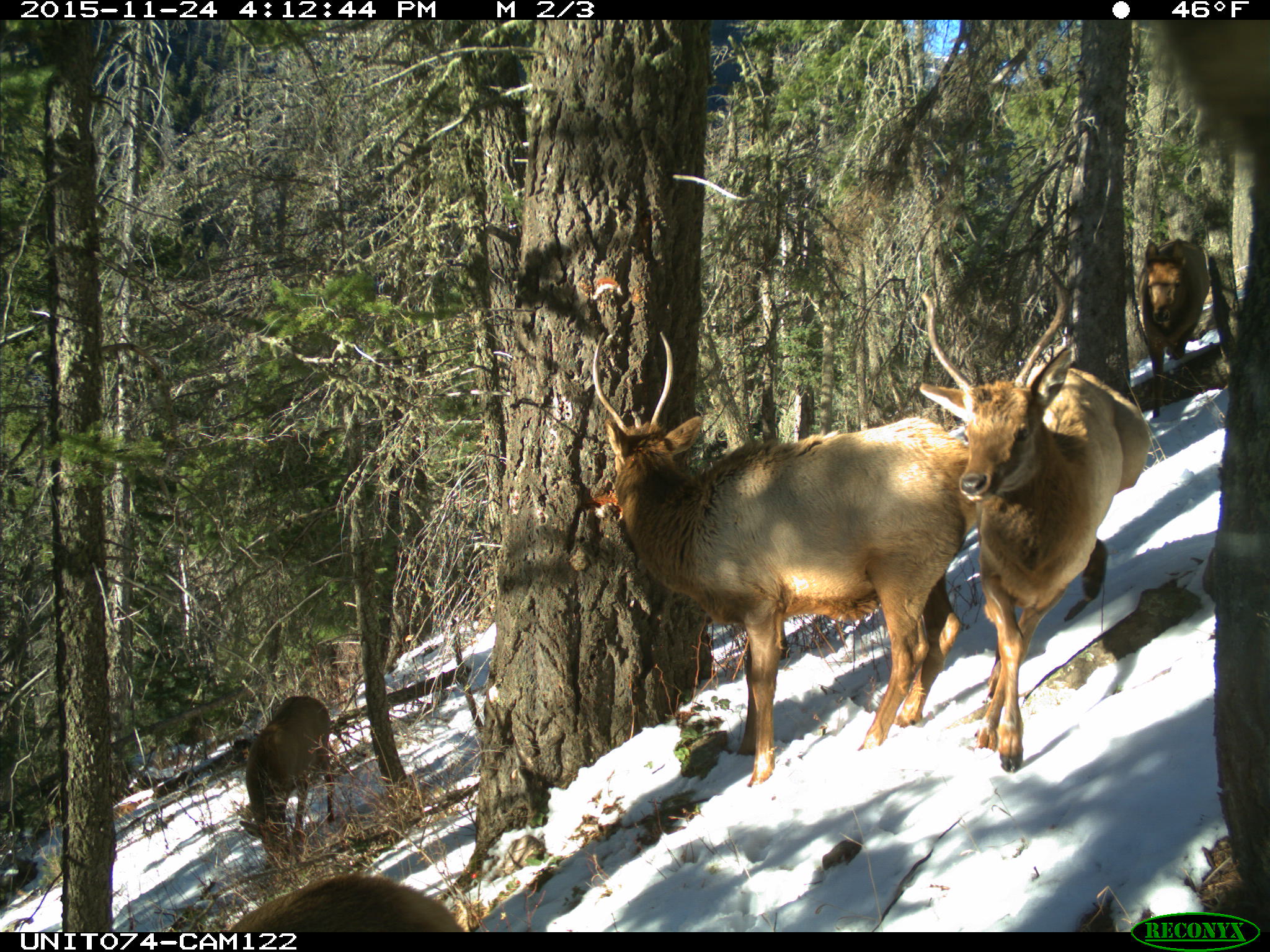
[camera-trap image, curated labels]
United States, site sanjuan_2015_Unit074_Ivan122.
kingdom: Animalia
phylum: Chordata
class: Mammalia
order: Artiodactyla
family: Cervidae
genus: Cervus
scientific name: Cervus elaphus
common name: red deer